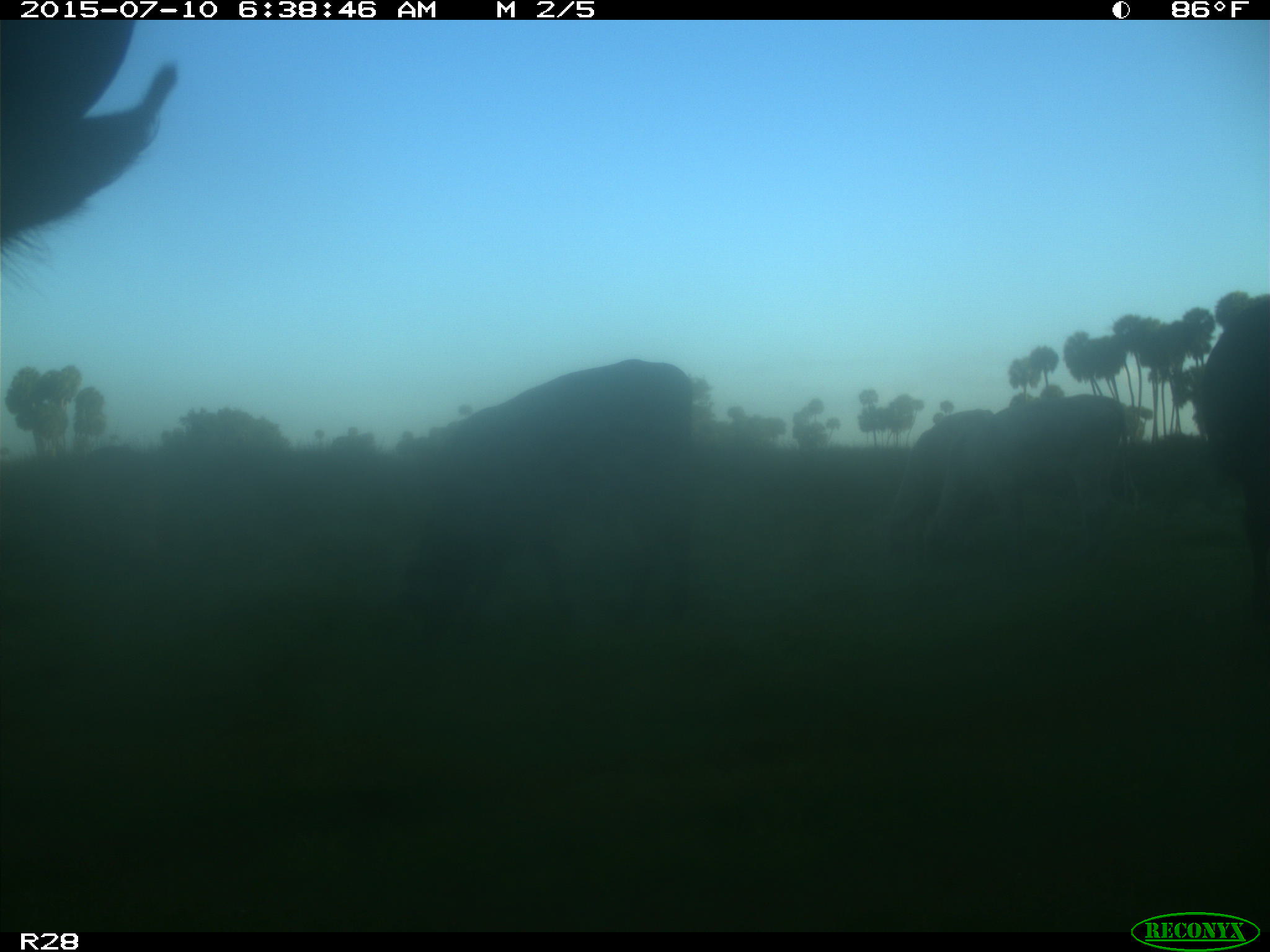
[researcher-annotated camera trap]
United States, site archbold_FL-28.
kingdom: Animalia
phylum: Chordata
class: Mammalia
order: Artiodactyla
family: Bovidae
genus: Bos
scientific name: Bos taurus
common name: domestic cow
Bos taurus (domestic cow).